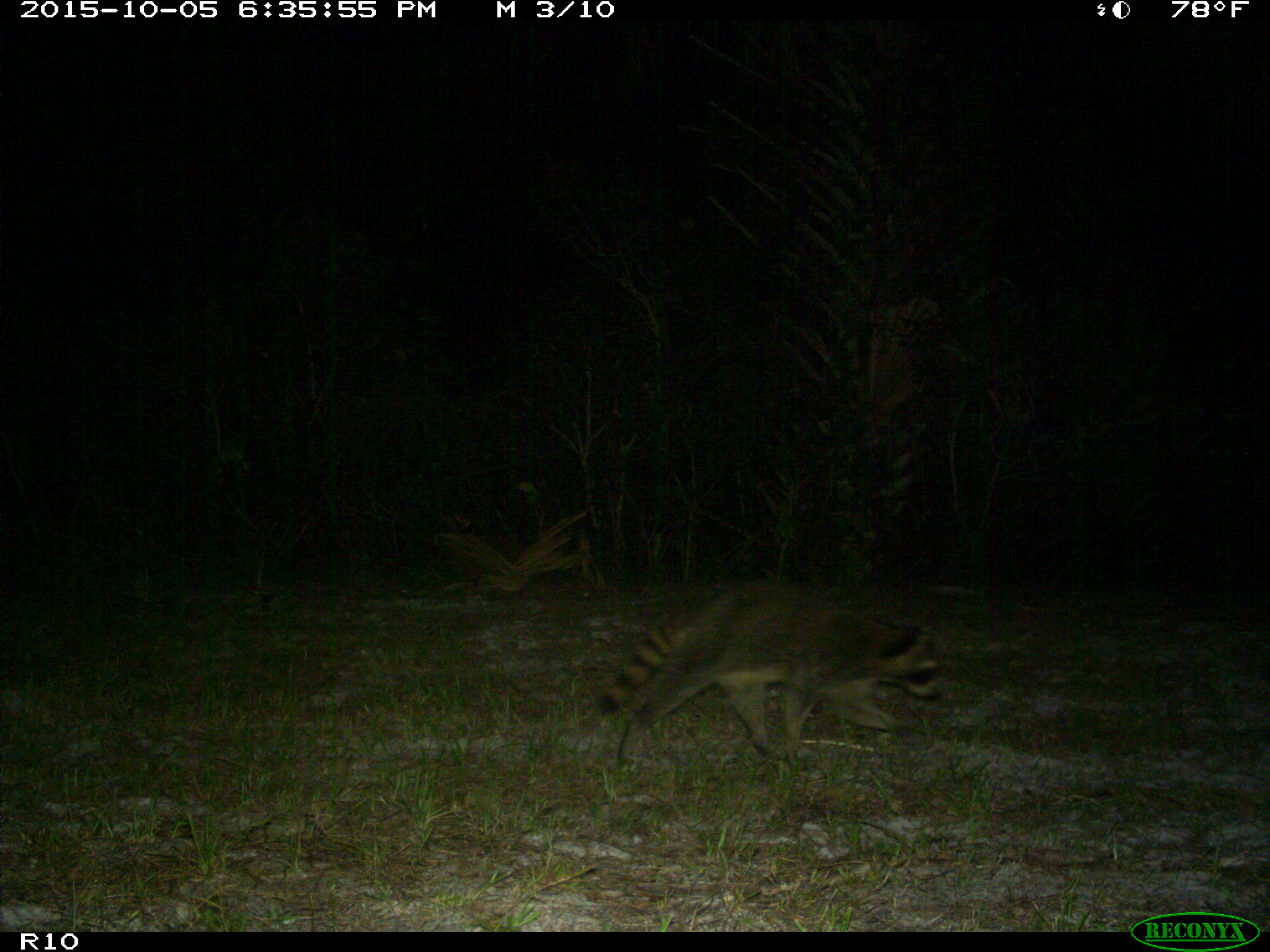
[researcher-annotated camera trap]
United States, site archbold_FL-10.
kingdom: Animalia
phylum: Chordata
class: Mammalia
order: Carnivora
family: Procyonidae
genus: Procyon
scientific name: Procyon lotor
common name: common raccoon